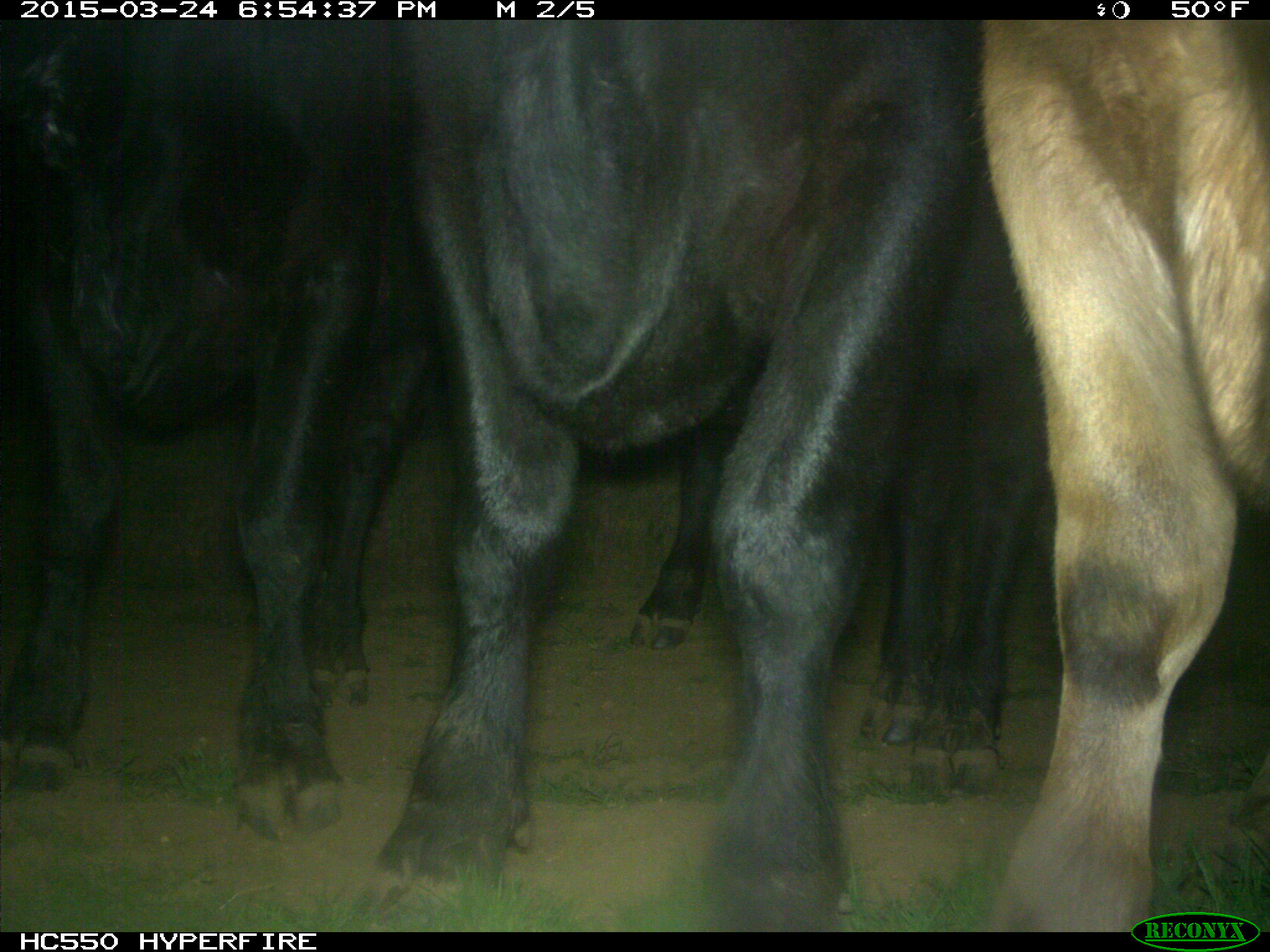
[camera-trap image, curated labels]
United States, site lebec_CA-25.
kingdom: Animalia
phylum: Chordata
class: Mammalia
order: Artiodactyla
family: Bovidae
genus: Bos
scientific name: Bos taurus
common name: domestic cow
Bos taurus (domestic cow).